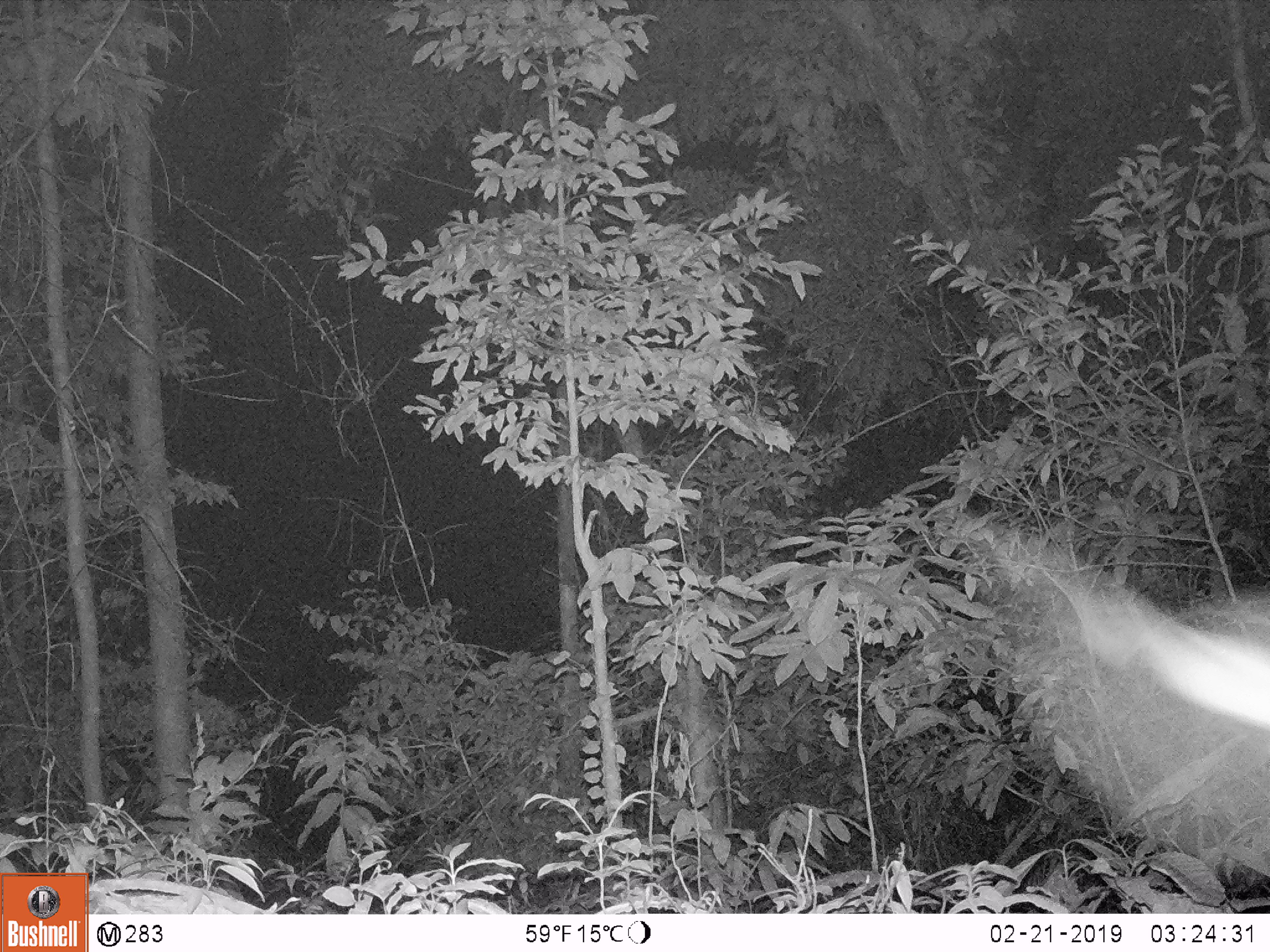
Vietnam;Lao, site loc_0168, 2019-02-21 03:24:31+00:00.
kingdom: Animalia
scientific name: Animalia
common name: animal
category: unidentified animal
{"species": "unidentified animal (animal) (Animalia)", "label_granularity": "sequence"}